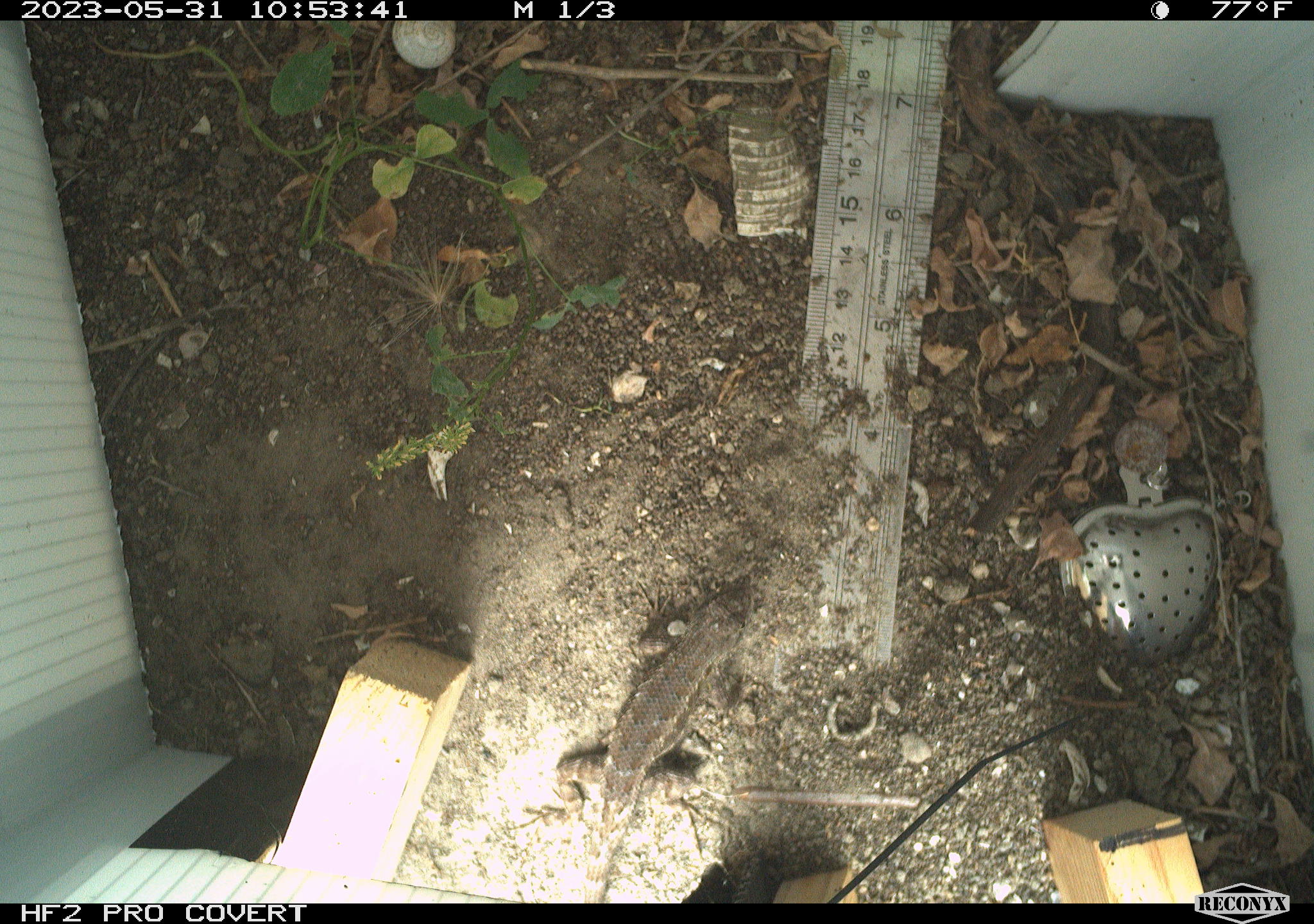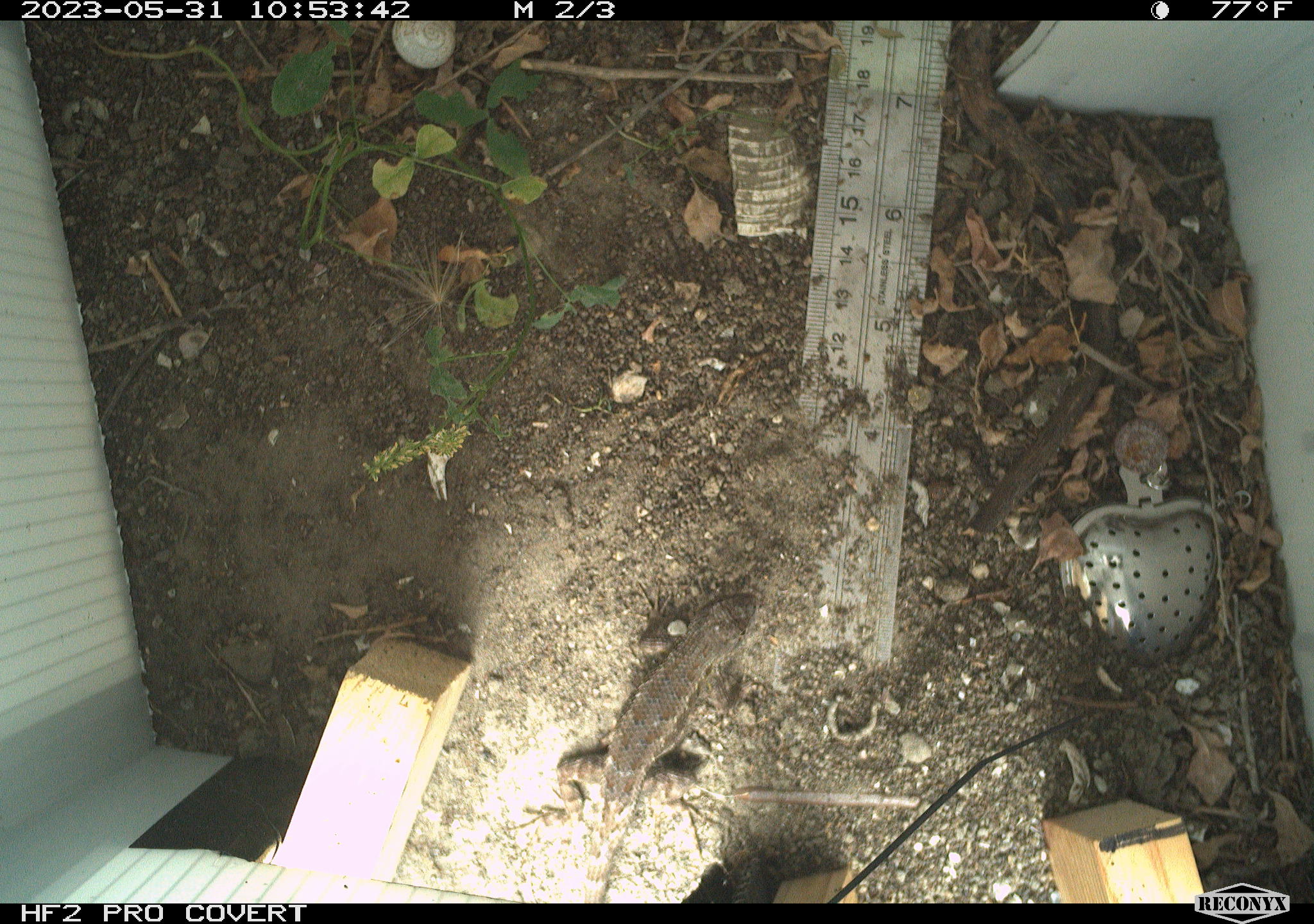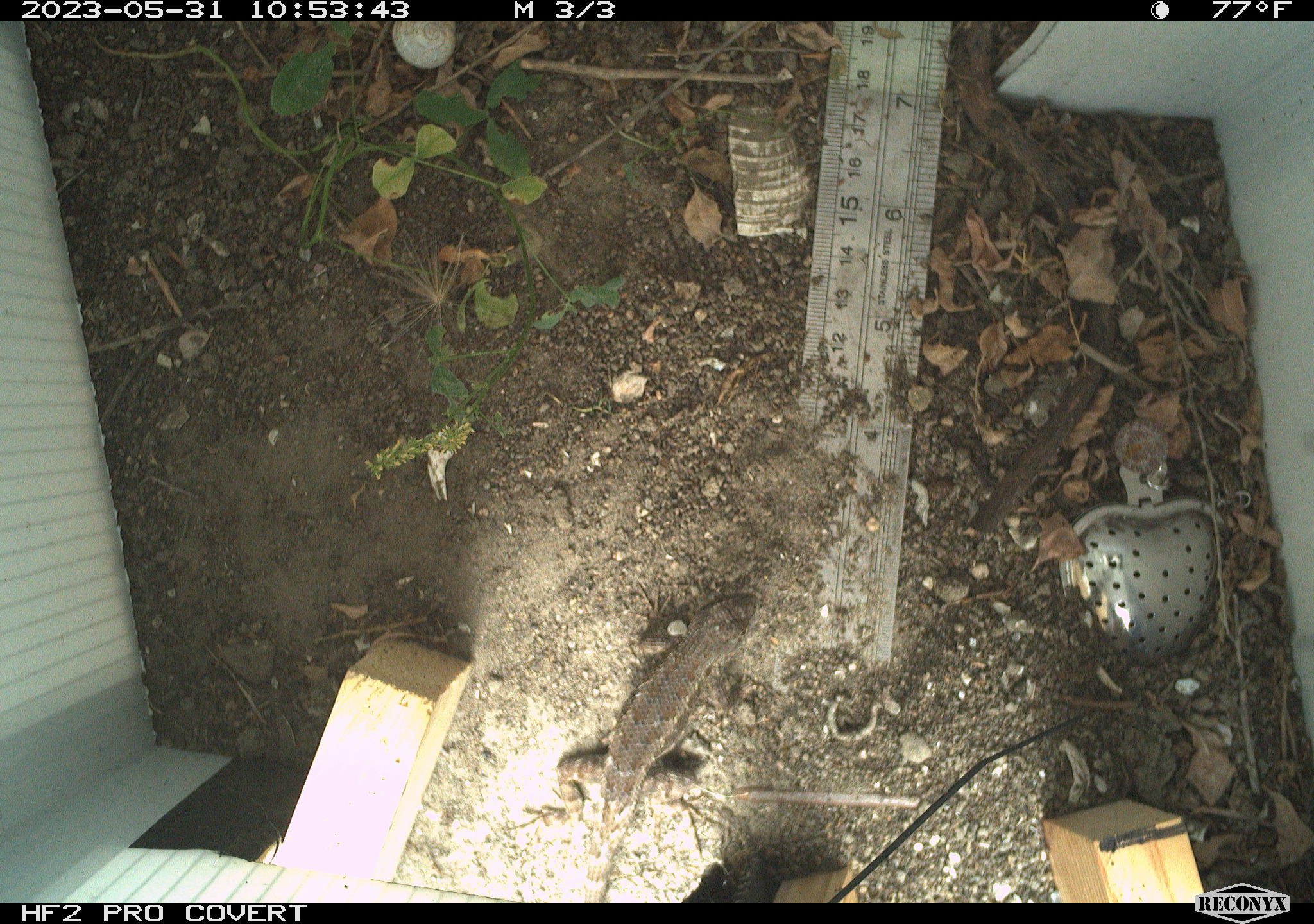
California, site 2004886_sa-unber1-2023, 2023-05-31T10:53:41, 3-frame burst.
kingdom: Animalia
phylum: Chordata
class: Reptilia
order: Squamata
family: Phrynosomatidae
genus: Sceloporus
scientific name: Sceloporus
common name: spiny lizards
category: sceloporus species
Sceloporus species (spiny lizards) (Sceloporus).